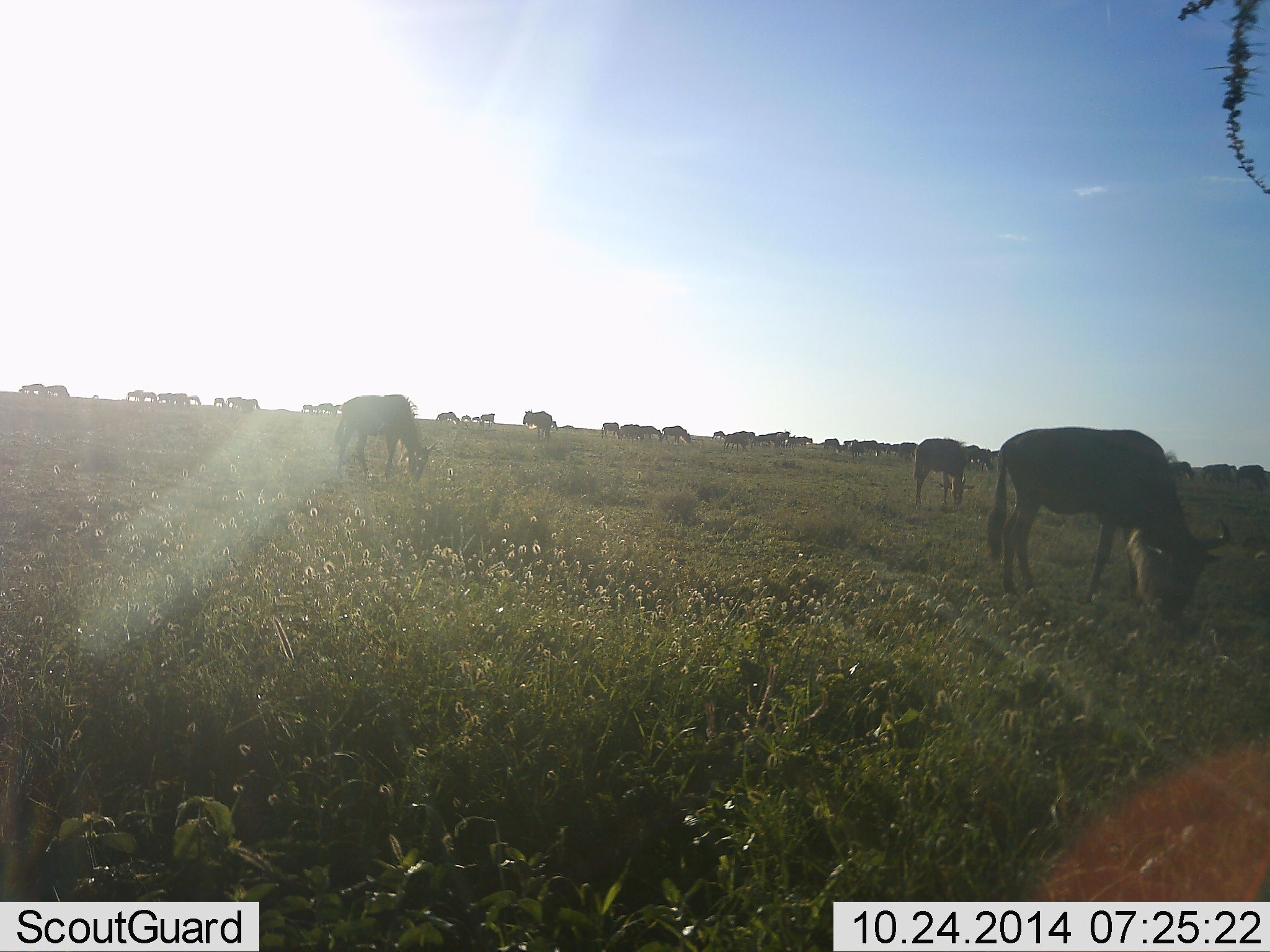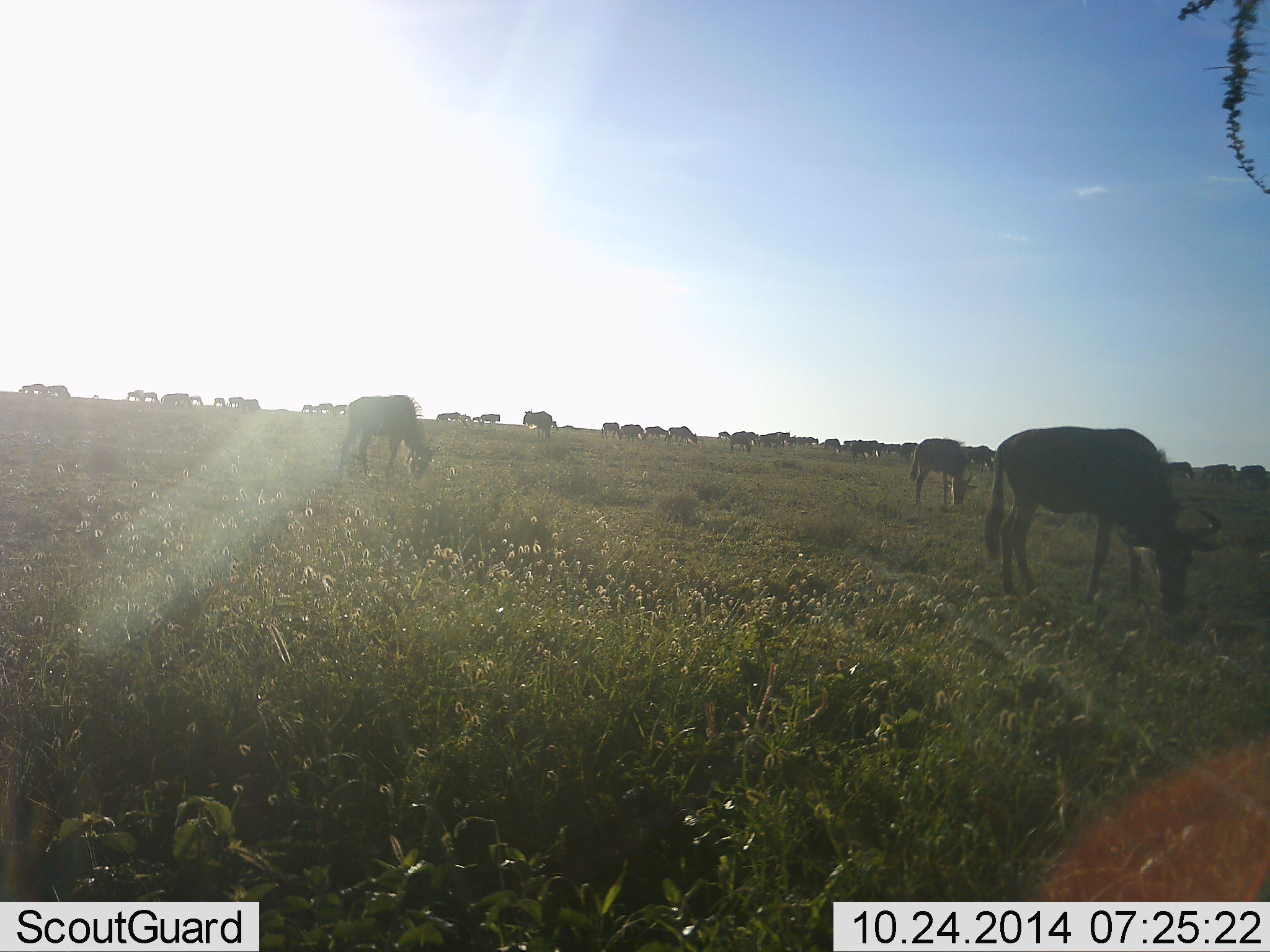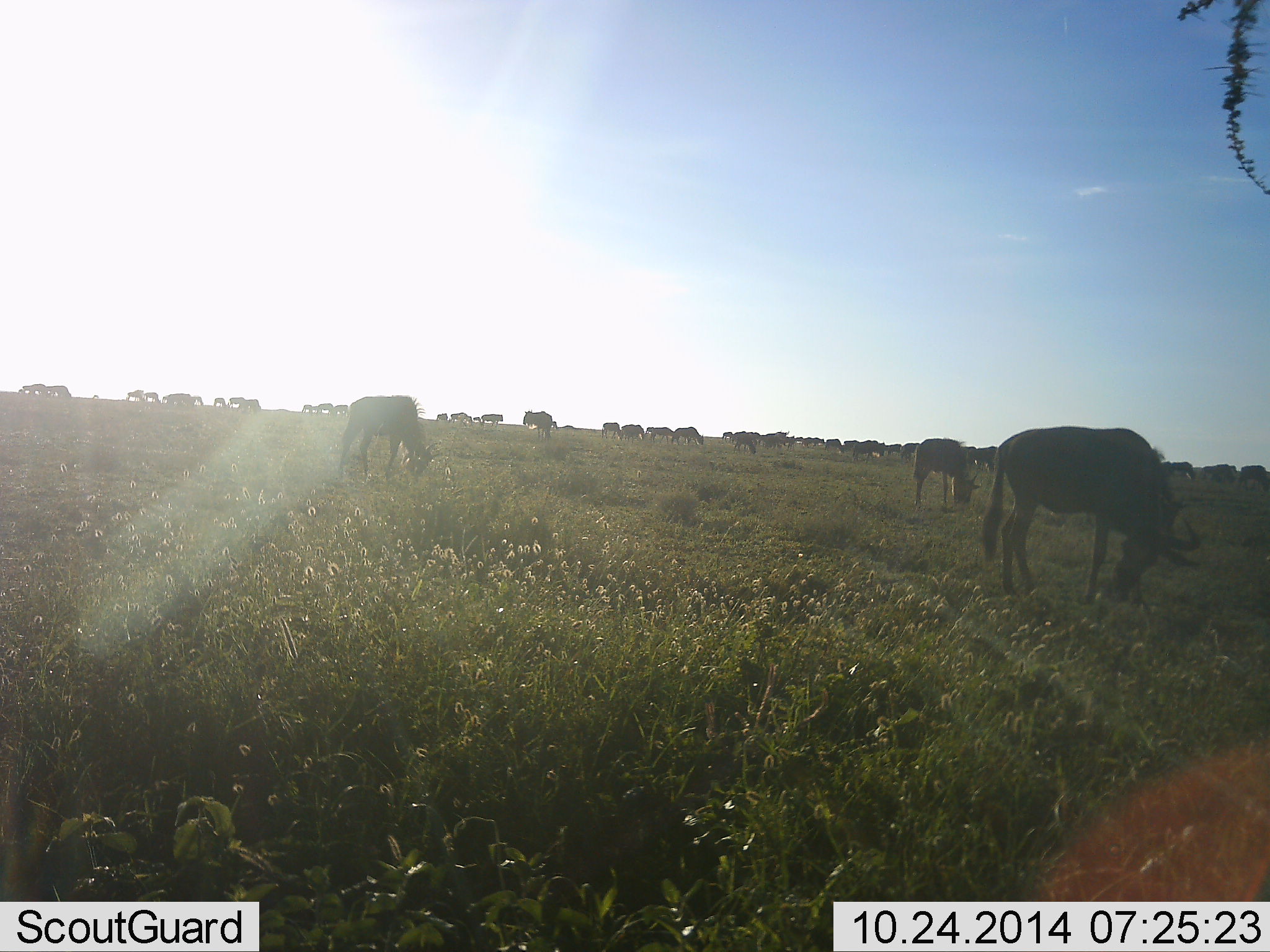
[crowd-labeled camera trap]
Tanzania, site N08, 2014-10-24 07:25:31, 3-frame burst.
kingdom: Animalia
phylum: Chordata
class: Mammalia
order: Artiodactyla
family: Bovidae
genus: Connochaetes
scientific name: Connochaetes taurinus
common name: blue wildebeest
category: wildebeest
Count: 11-50.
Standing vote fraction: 30%.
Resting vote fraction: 0%.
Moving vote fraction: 50%.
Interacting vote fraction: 0%.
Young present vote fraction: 0%.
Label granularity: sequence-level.